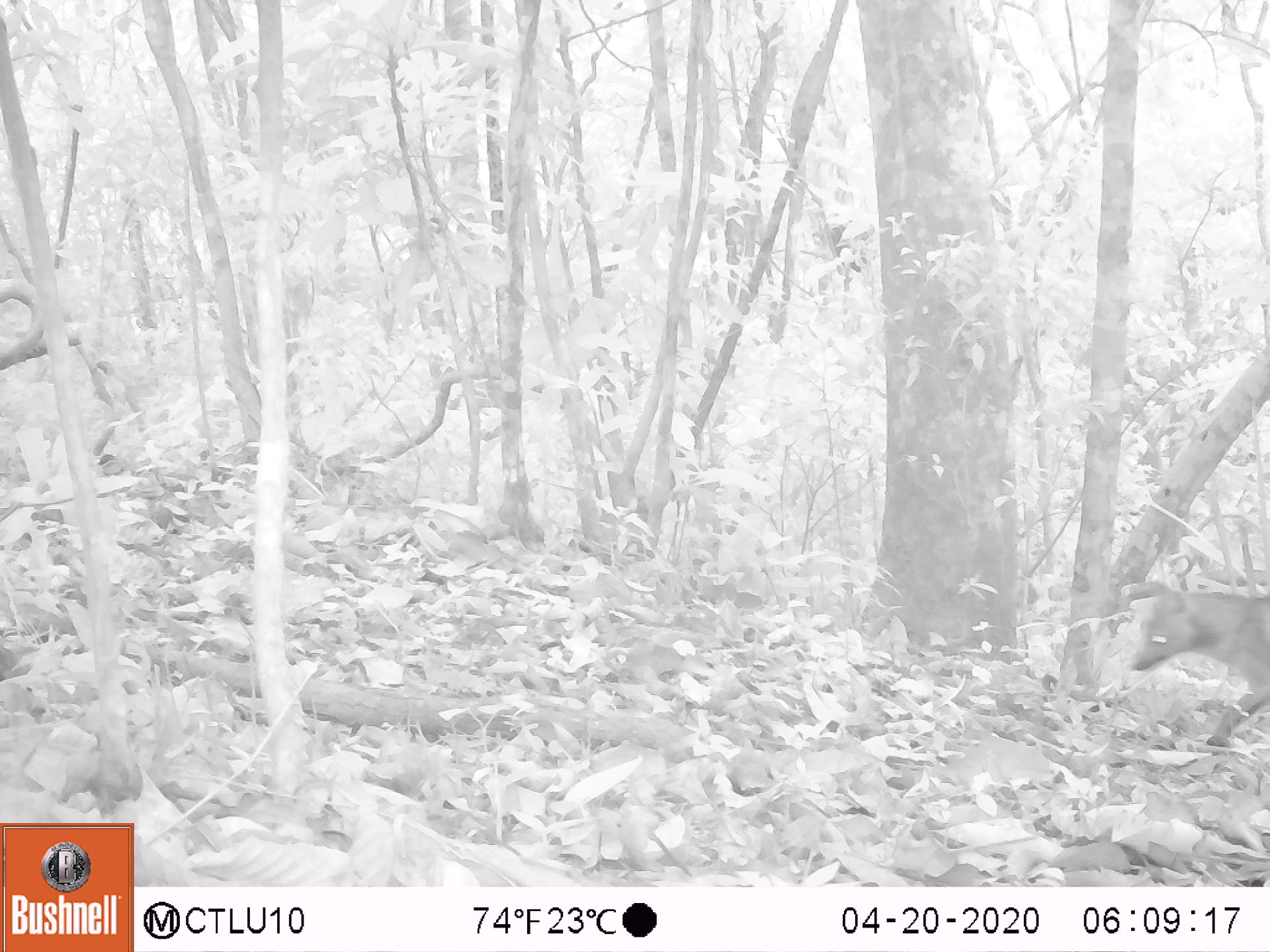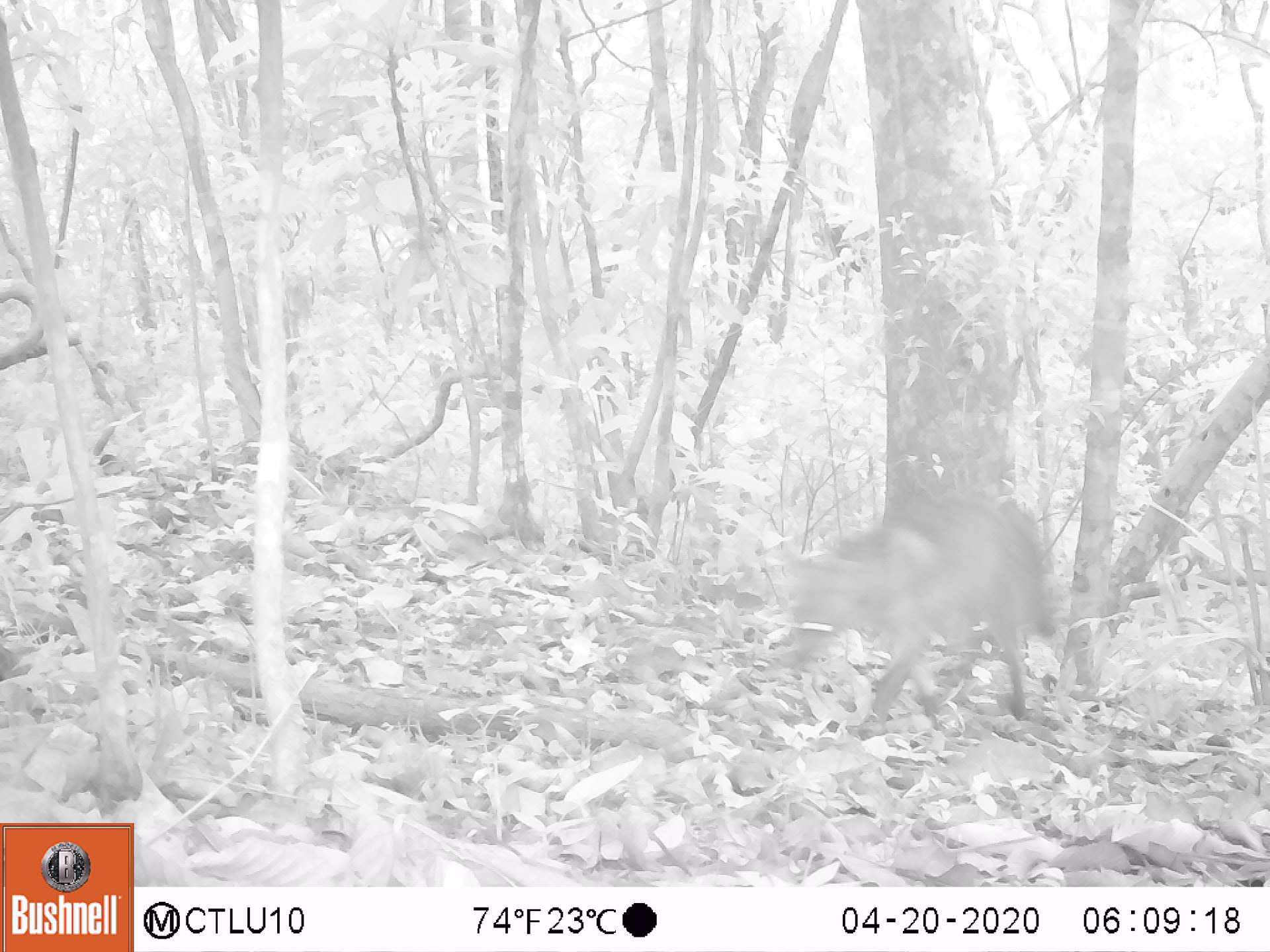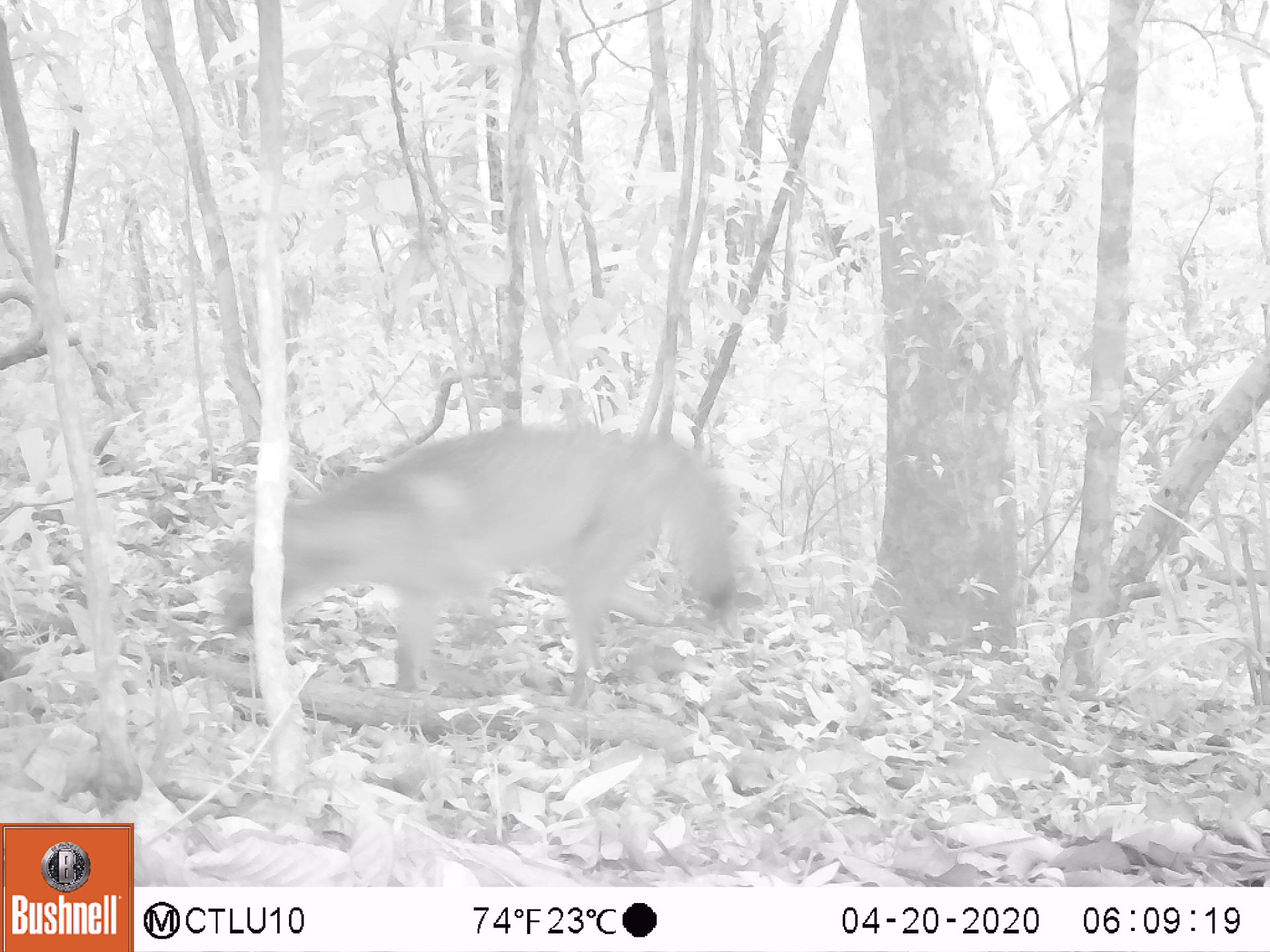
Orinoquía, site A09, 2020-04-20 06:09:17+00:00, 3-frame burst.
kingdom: Animalia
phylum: Chordata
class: Mammalia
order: Carnivora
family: Canidae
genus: Cerdocyon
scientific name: Cerdocyon thous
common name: crab-eating fox